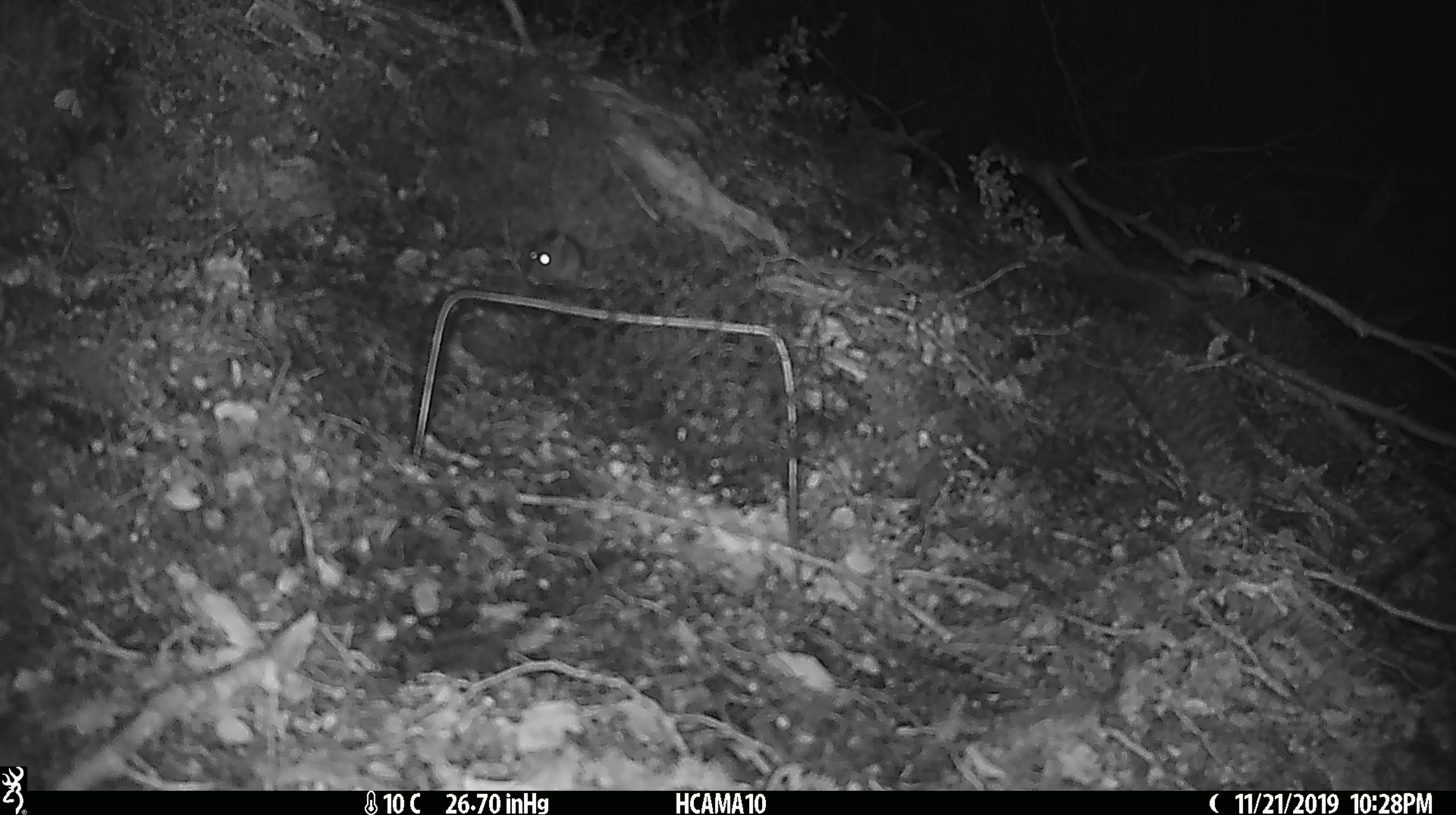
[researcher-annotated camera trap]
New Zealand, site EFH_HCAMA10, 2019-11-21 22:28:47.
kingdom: Animalia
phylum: Chordata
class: Mammalia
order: Rodentia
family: Muridae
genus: Mus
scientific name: Mus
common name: mouse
Mouse (Mus).